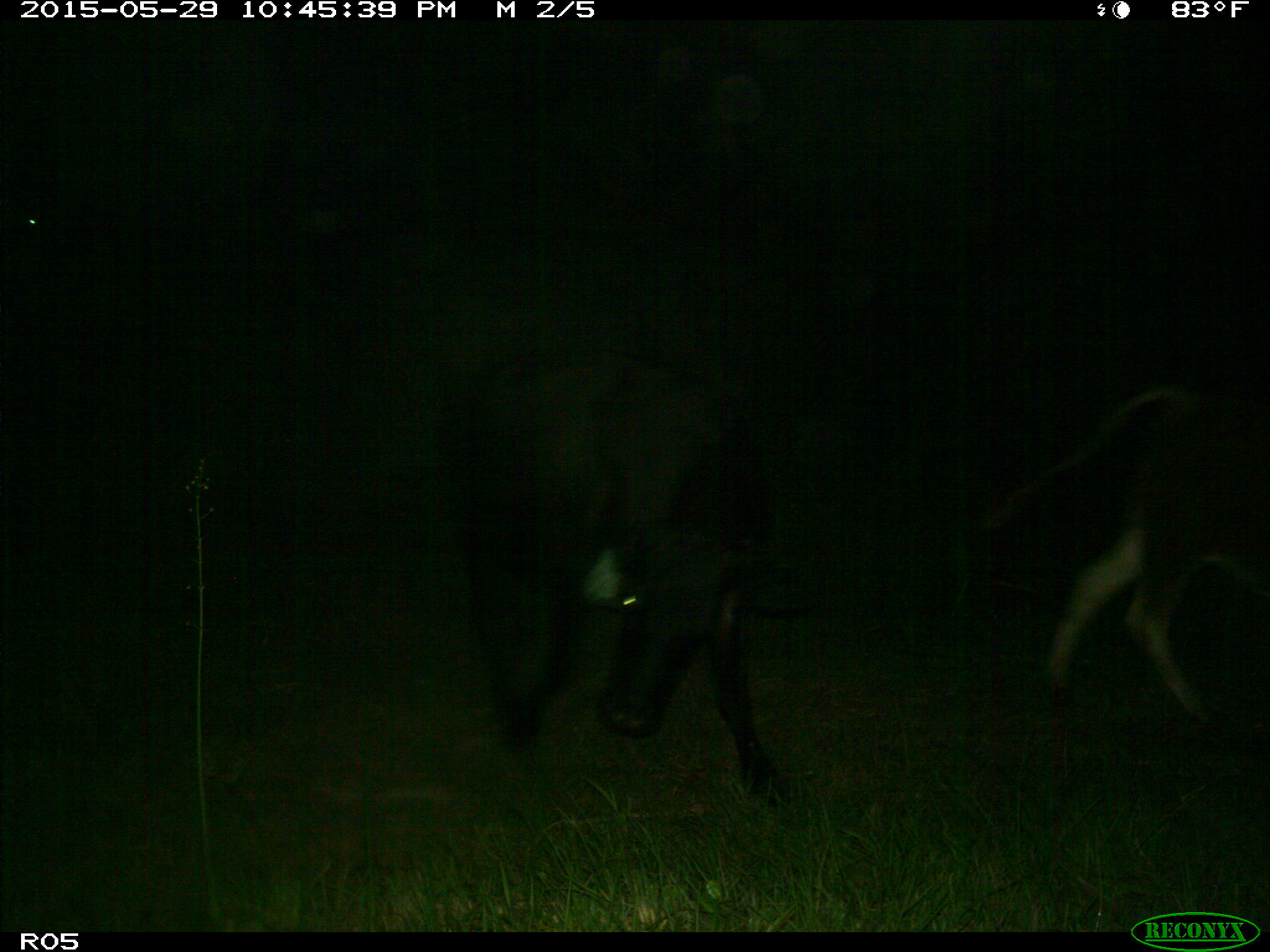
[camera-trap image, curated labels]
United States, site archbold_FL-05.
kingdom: Animalia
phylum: Chordata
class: Mammalia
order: Artiodactyla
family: Bovidae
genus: Bos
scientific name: Bos taurus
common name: domestic cow